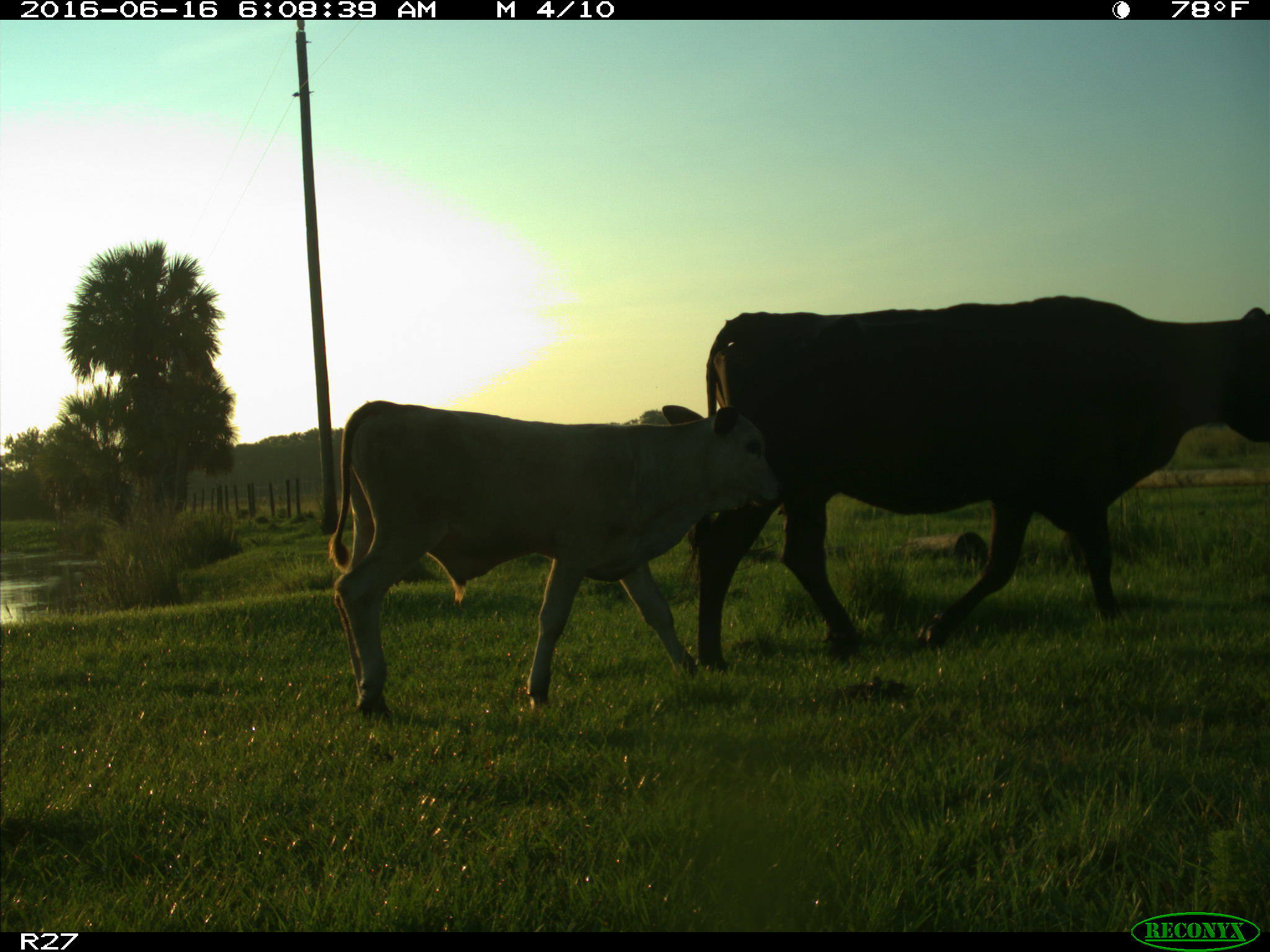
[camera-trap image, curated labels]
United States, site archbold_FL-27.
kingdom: Animalia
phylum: Chordata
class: Mammalia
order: Artiodactyla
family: Bovidae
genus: Bos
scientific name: Bos taurus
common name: domestic cow